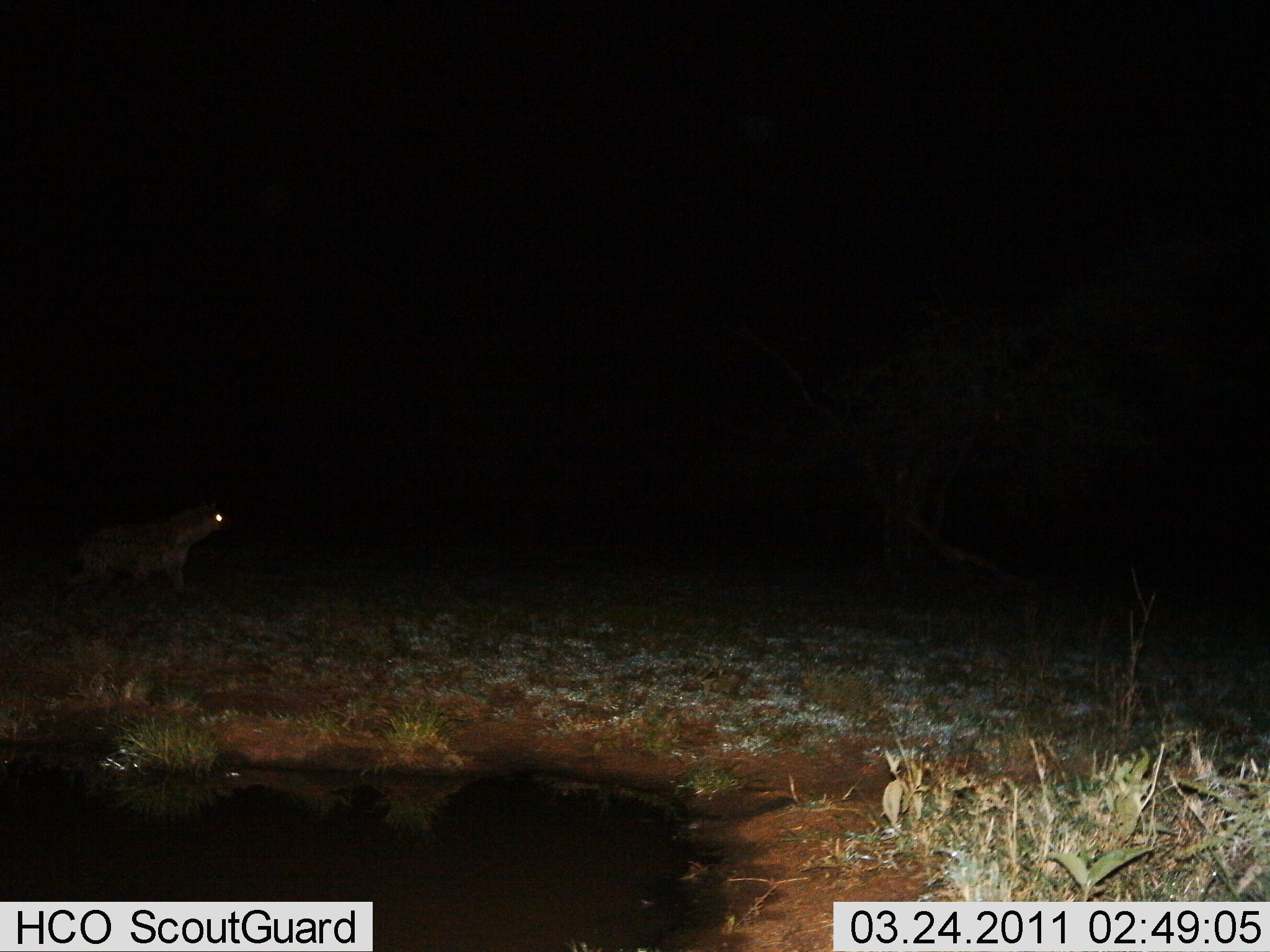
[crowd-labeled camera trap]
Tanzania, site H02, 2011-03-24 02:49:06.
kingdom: Animalia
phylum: Chordata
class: Mammalia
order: Carnivora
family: Hyaenidae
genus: Crocuta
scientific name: Crocuta crocuta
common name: spotted hyena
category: hyenaspotted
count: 1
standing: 58%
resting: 0%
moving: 42%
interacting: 0%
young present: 0%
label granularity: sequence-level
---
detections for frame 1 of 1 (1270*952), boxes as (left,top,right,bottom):
animal: (45,497,230,605)